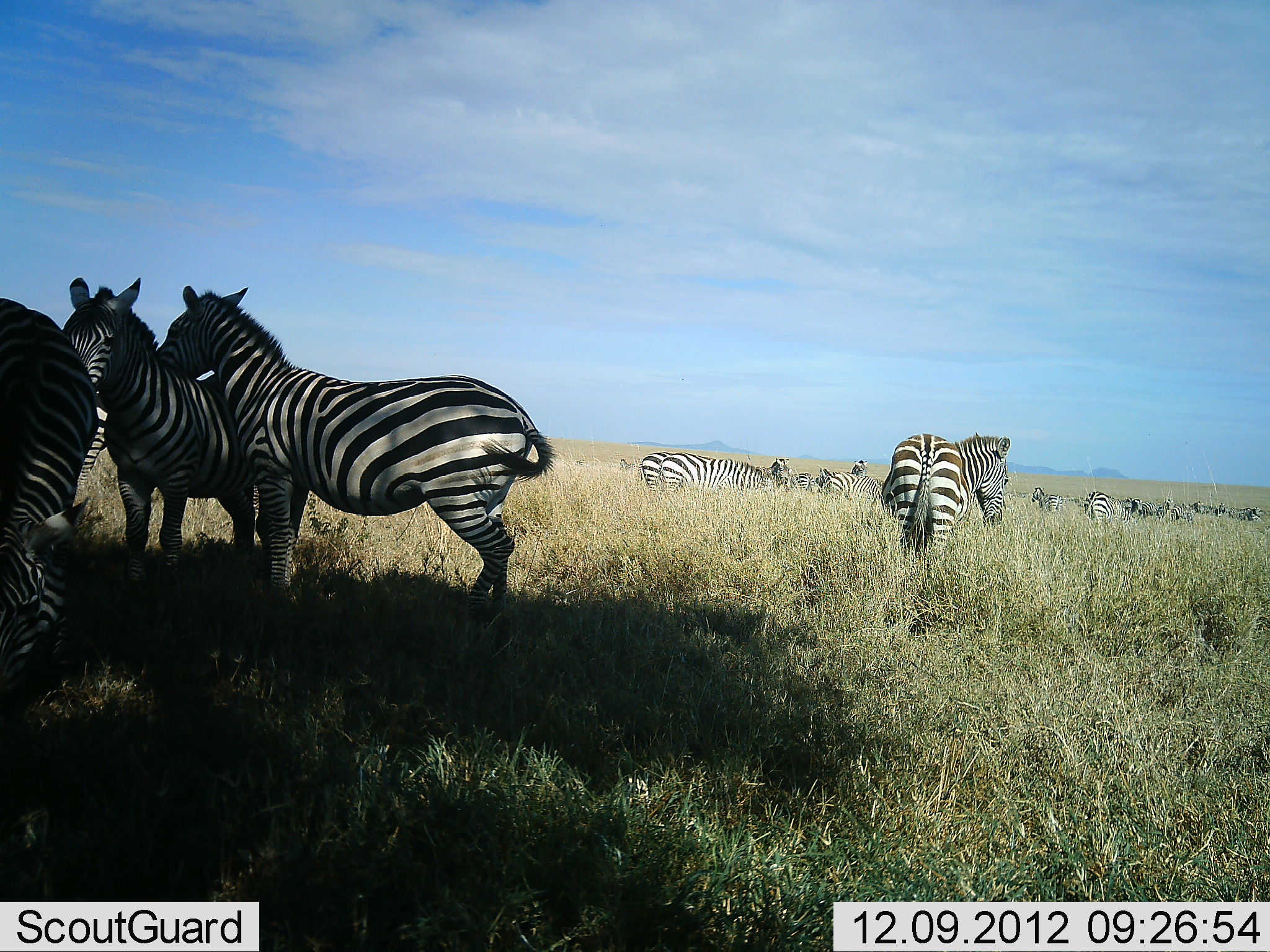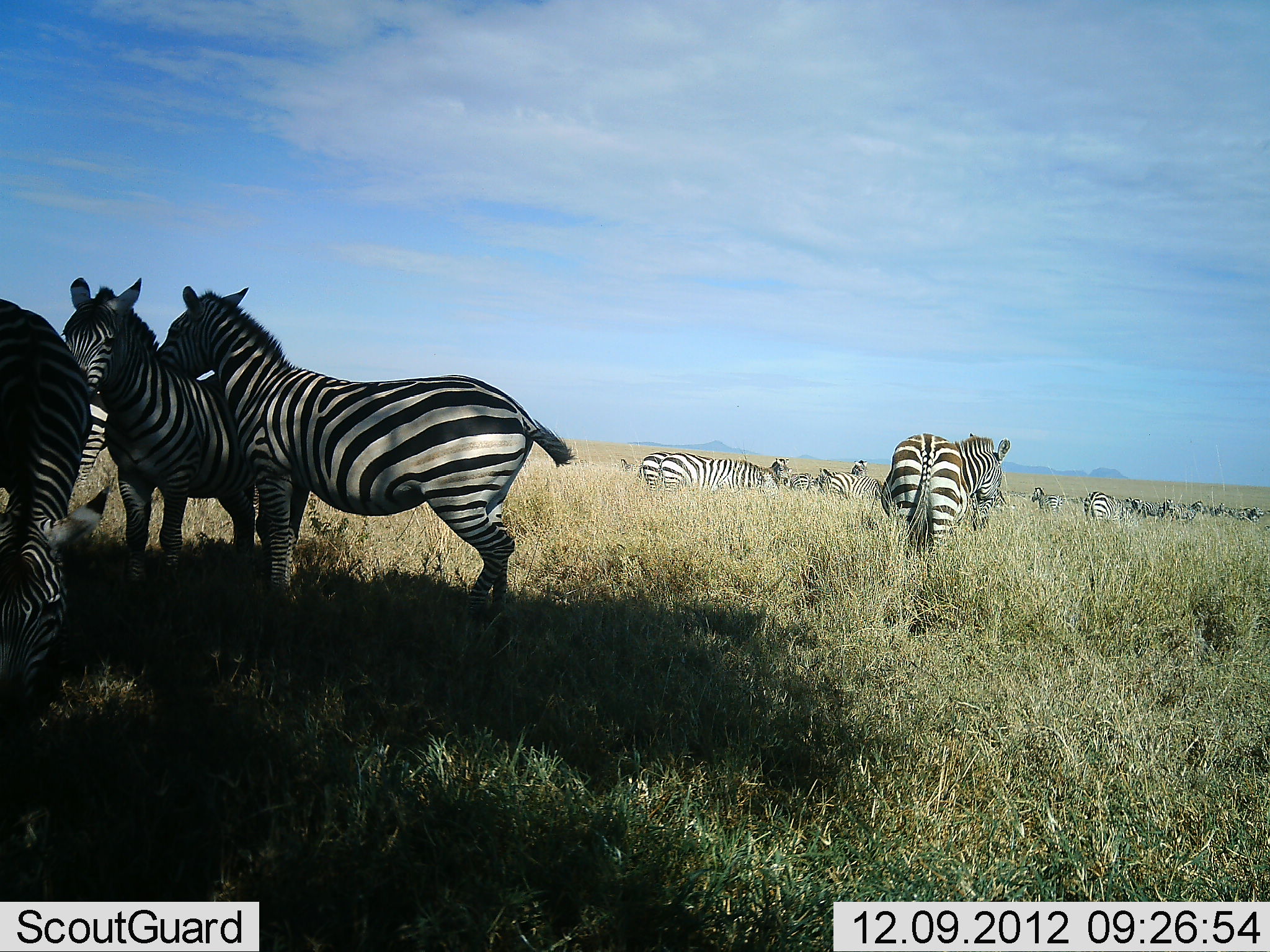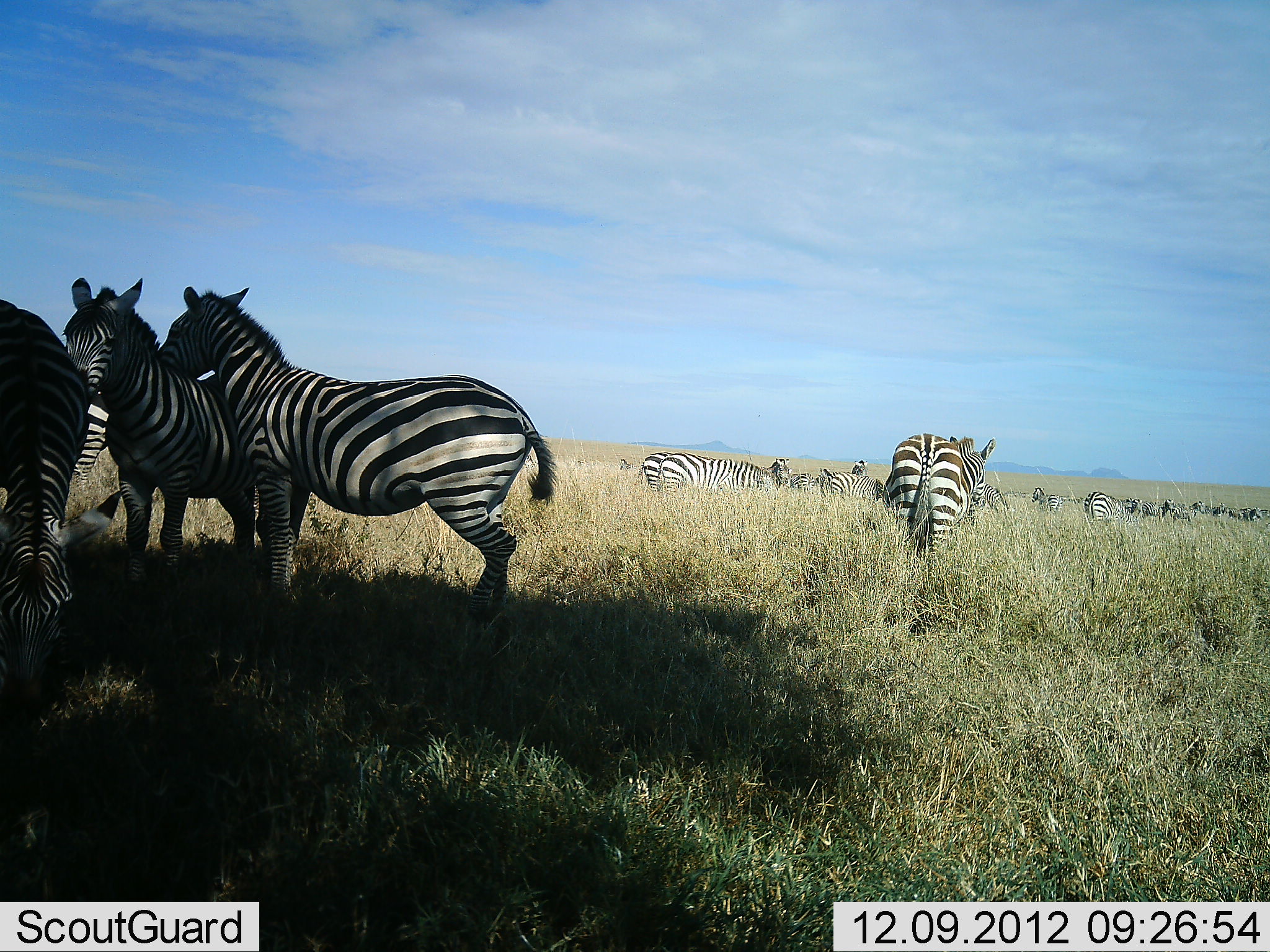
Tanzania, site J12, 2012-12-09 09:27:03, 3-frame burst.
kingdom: Animalia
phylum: Chordata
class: Mammalia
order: Perissodactyla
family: Equidae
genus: Equus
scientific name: Equus quagga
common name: plains zebra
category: zebra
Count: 11-50.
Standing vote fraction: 90%.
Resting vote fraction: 10%.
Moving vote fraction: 0%.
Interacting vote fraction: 20%.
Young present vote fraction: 0%.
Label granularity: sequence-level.